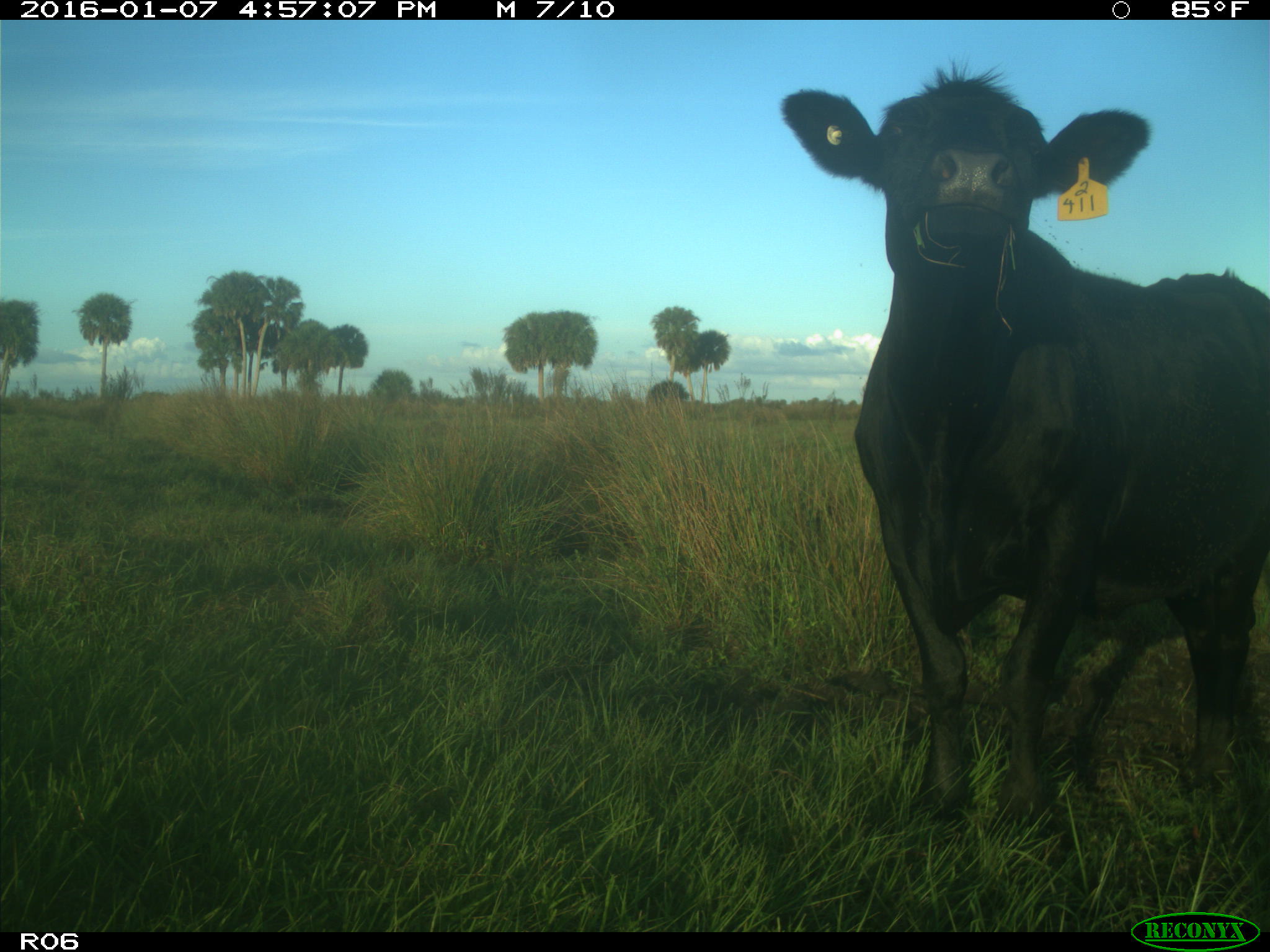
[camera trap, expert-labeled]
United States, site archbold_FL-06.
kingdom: Animalia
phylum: Chordata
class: Mammalia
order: Artiodactyla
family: Bovidae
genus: Bos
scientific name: Bos taurus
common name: domestic cow